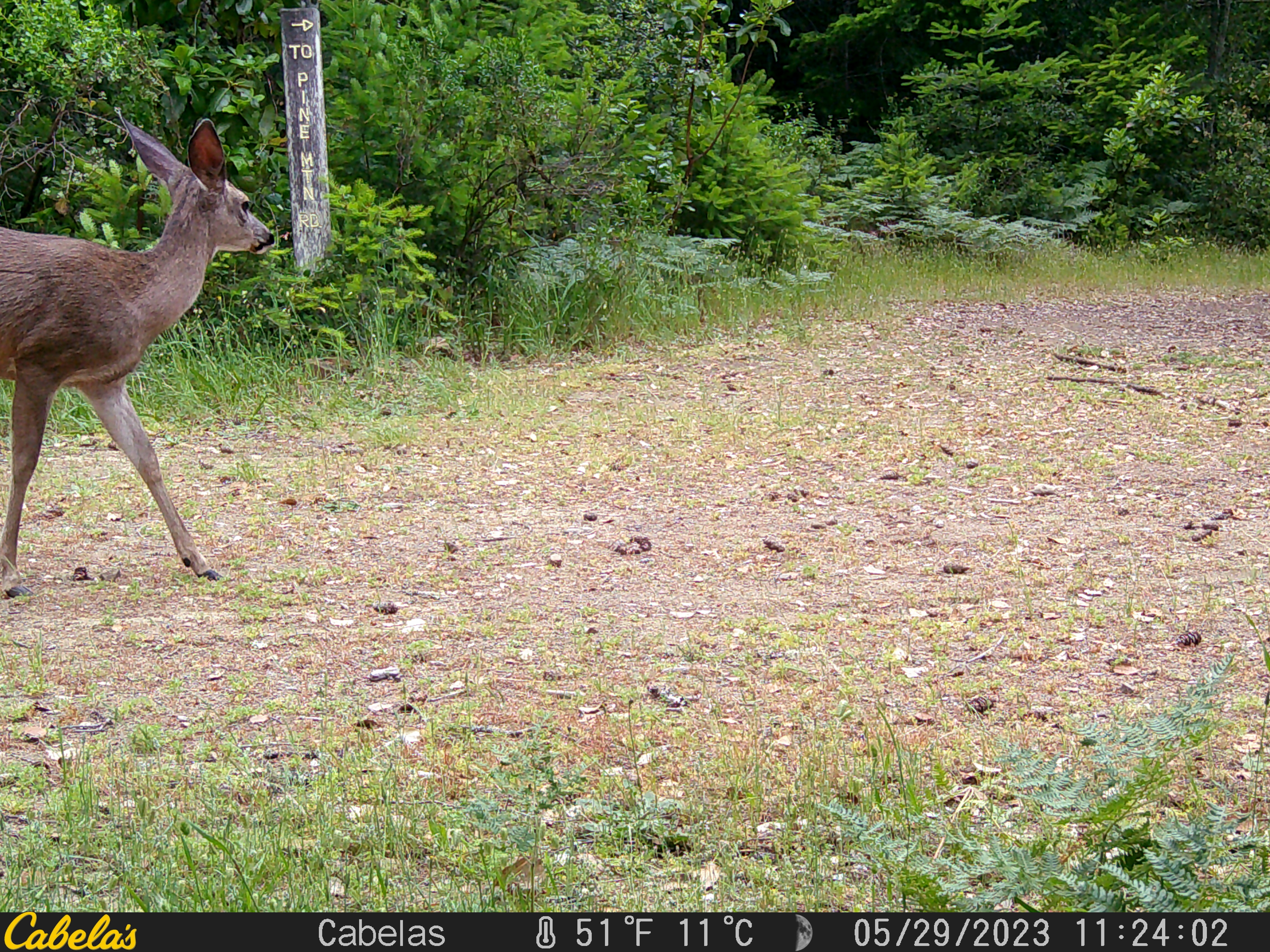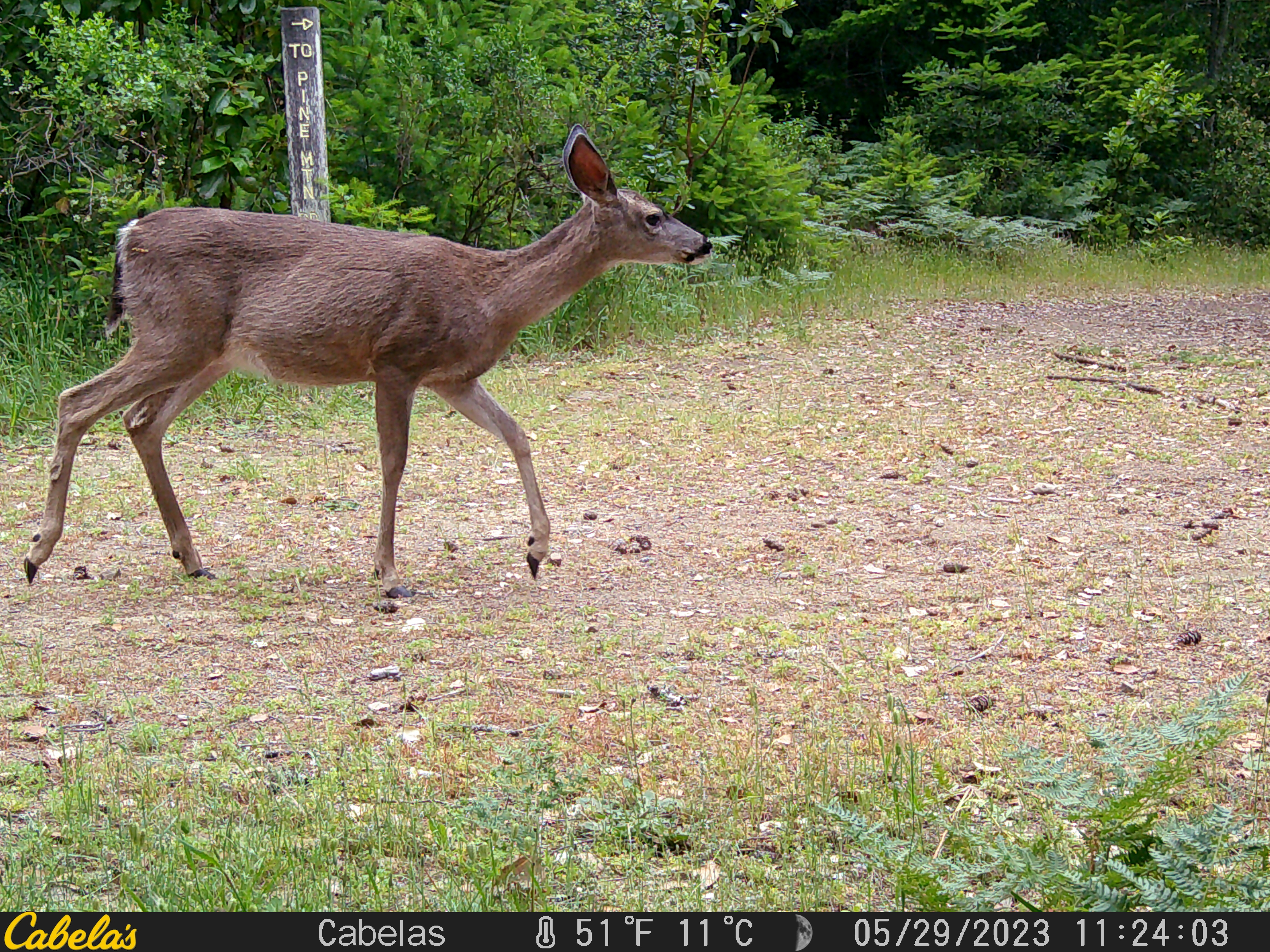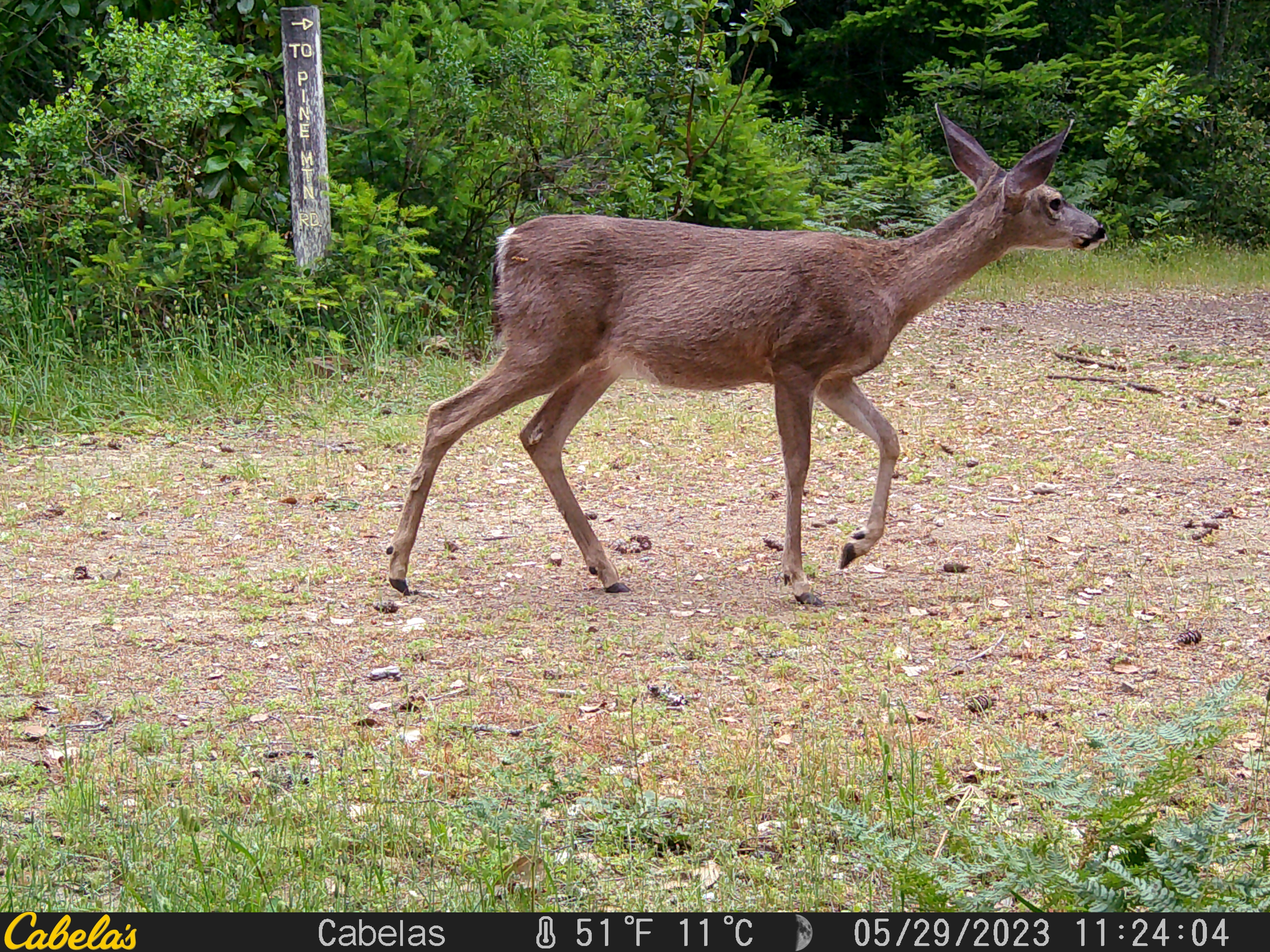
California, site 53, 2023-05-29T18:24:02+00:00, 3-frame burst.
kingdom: Animalia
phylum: Chordata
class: Mammalia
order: Artiodactyla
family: Cervidae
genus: Odocoileus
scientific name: Odocoileus hemionus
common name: mule deer